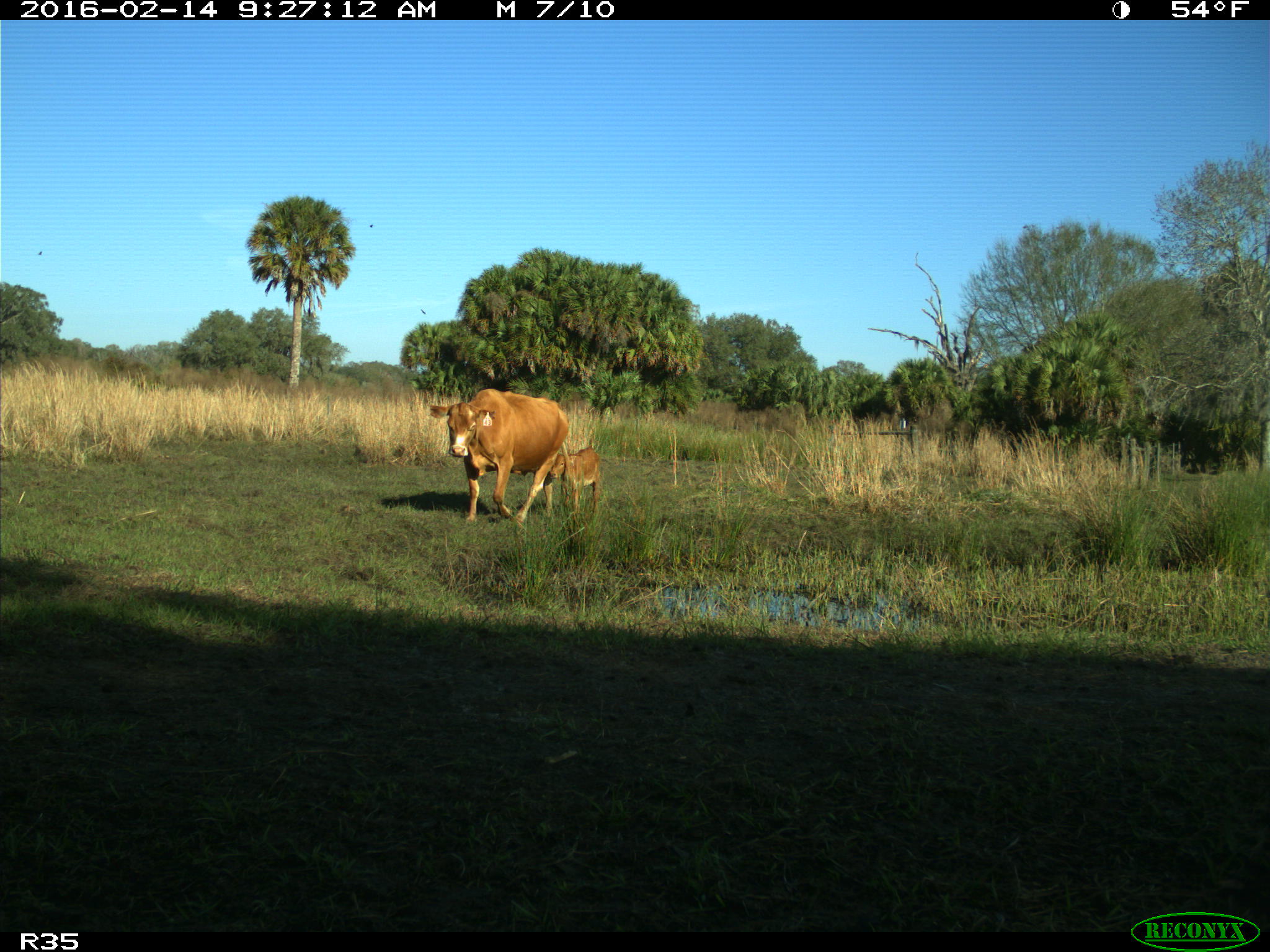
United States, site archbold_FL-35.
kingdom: Animalia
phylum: Chordata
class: Mammalia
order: Artiodactyla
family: Bovidae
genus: Bos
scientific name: Bos taurus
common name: domestic cow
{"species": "Bos taurus (domestic cow)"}